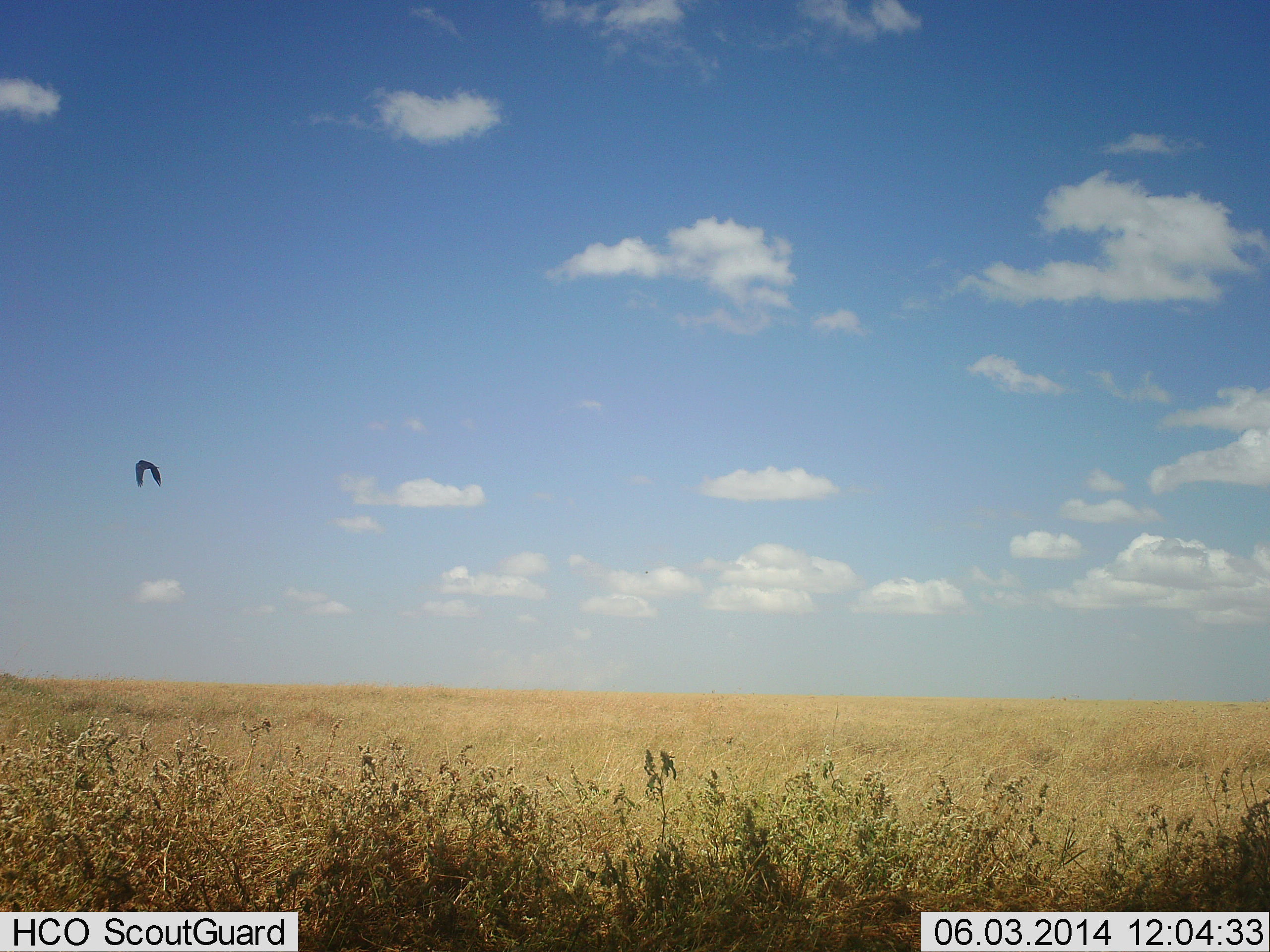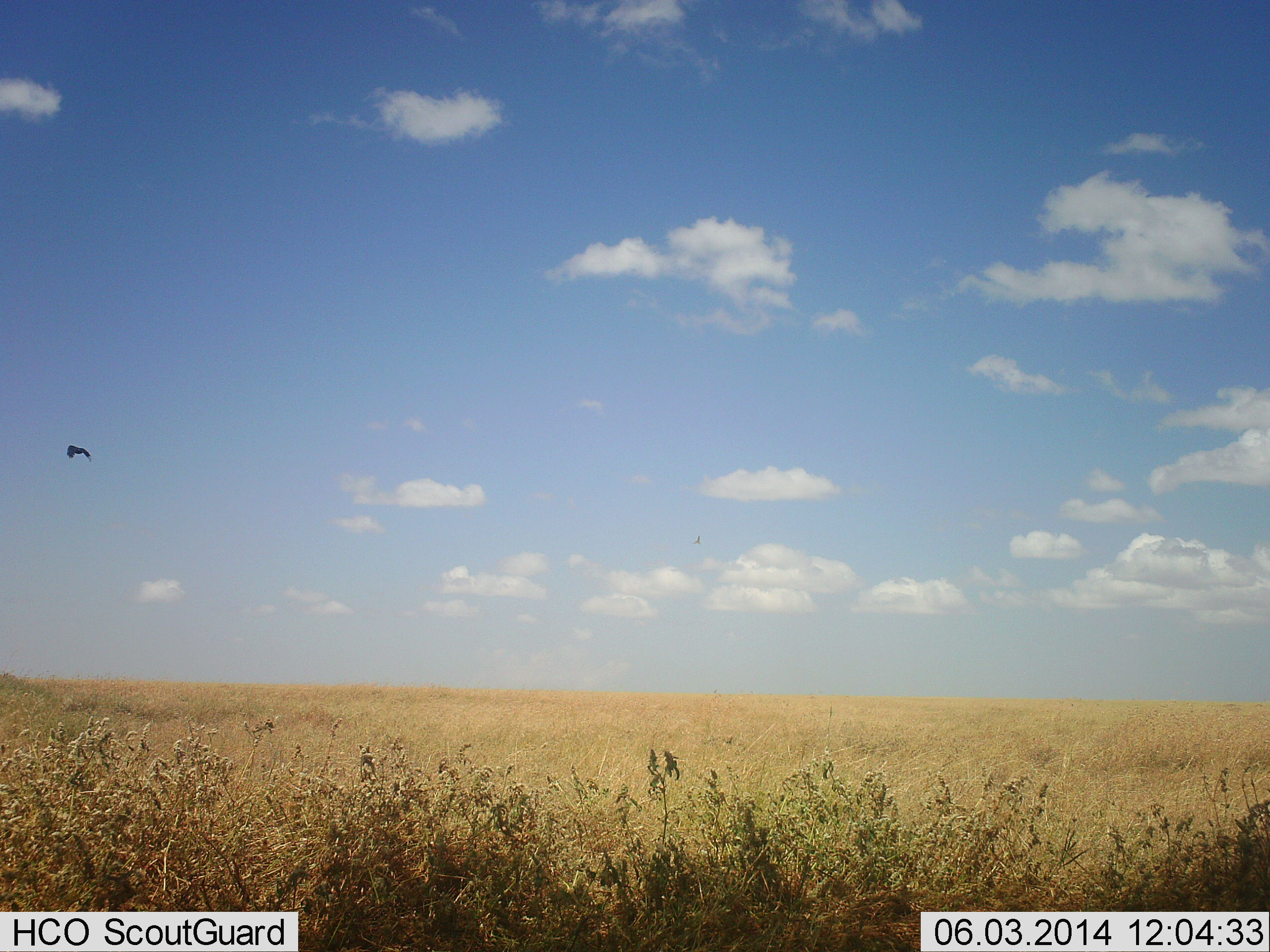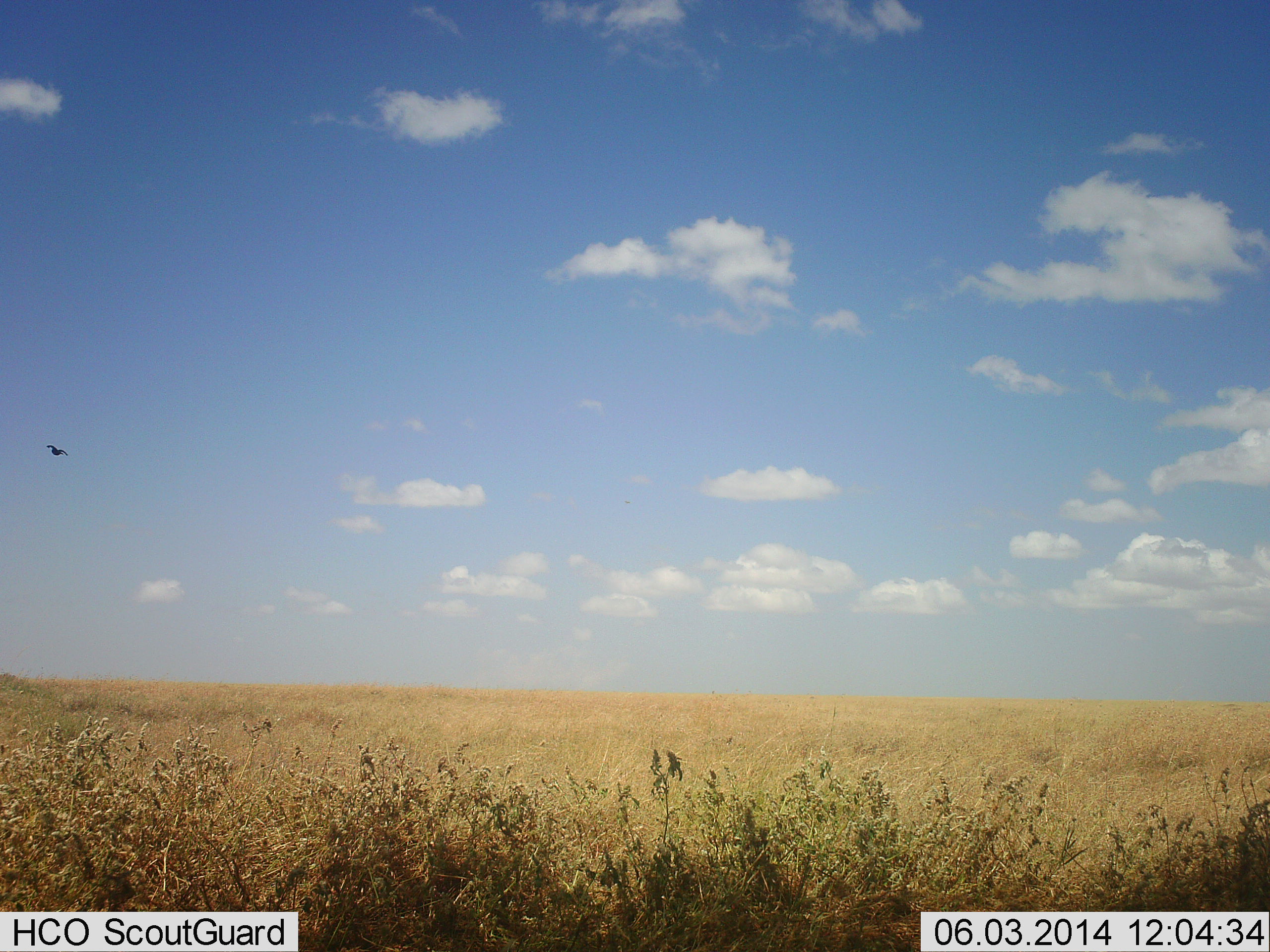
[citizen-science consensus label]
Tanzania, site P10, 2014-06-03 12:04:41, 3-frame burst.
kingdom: Animalia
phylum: Chordata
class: Aves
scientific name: Aves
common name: bird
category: otherbird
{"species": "otherbird (bird) (Aves)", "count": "1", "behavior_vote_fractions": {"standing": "0%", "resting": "0%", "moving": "100%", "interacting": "0%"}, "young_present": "0%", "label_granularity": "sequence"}